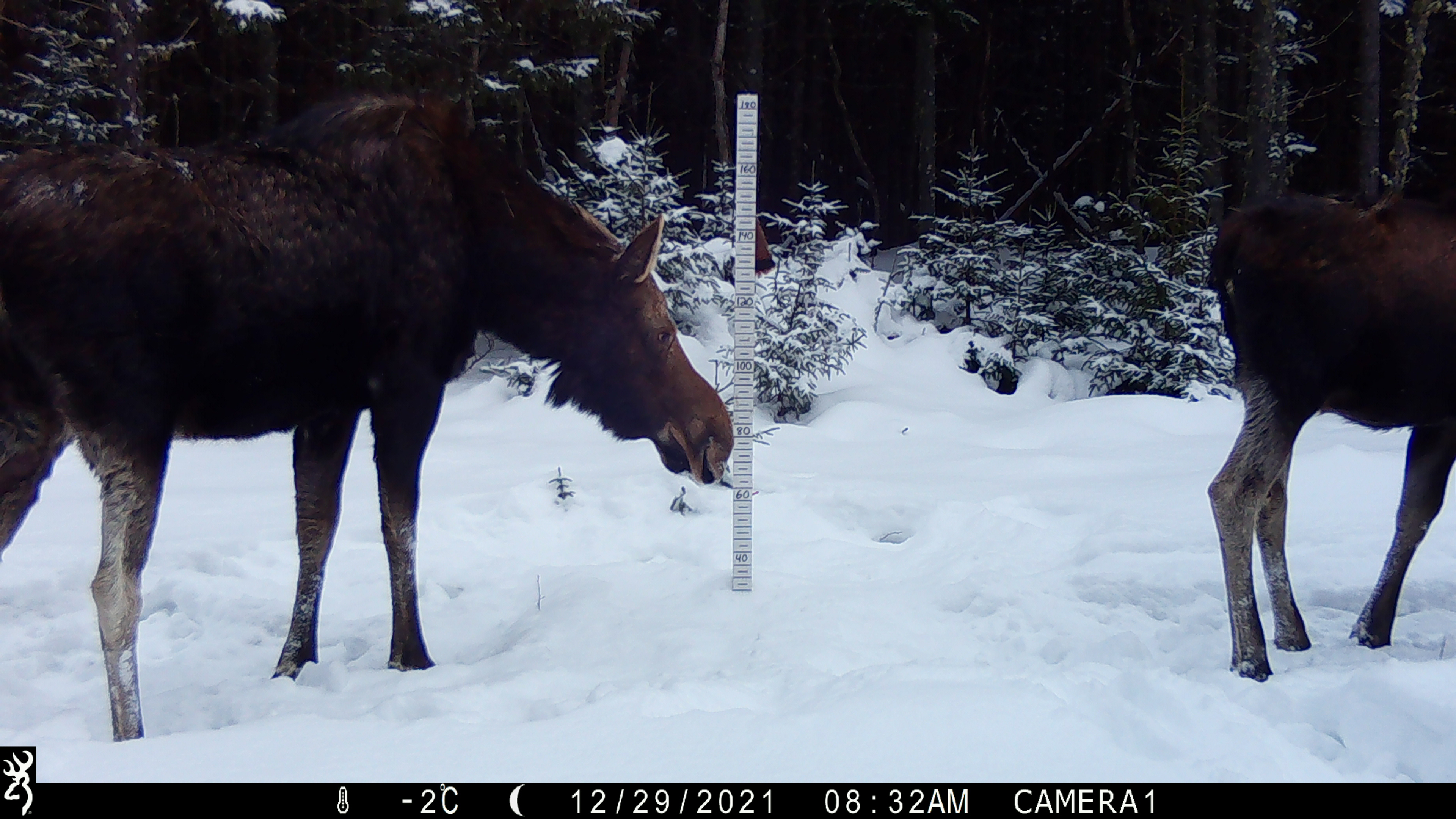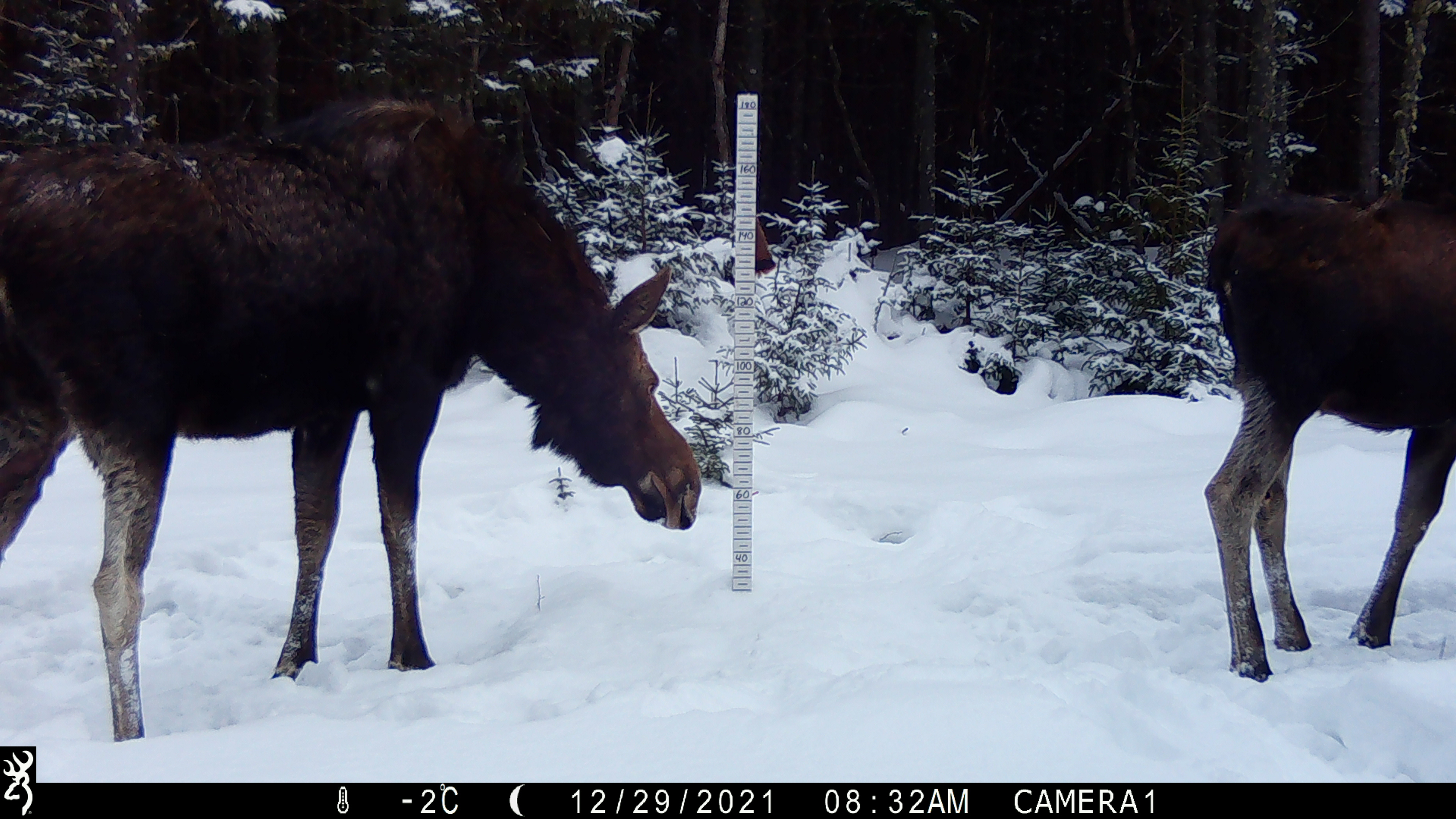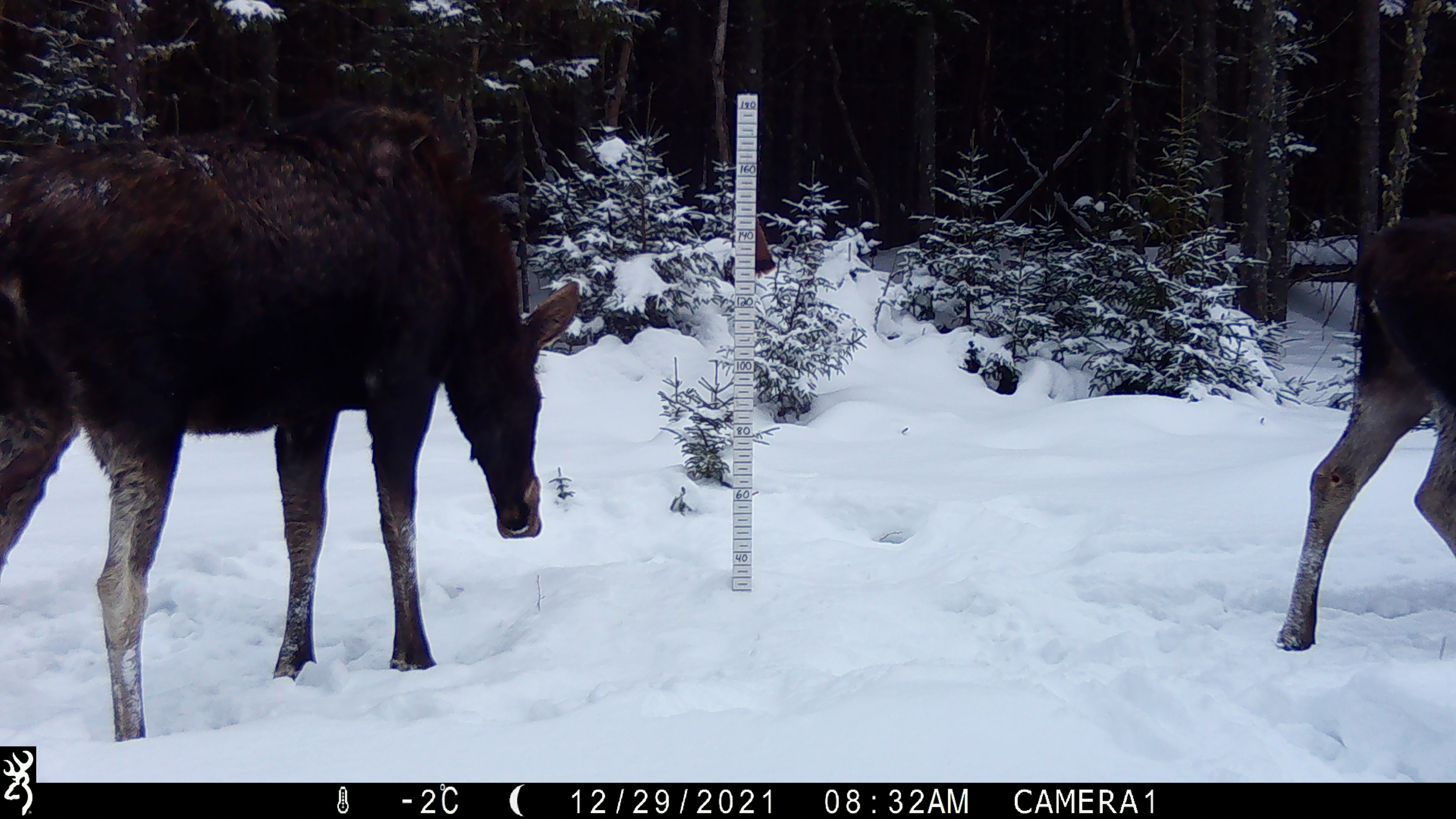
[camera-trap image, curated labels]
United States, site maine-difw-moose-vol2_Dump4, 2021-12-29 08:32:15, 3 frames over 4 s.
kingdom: Animalia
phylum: Chordata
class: Mammalia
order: Artiodactyla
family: Cervidae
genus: Alces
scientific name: Alces alces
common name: moose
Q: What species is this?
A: Moose (Alces alces).